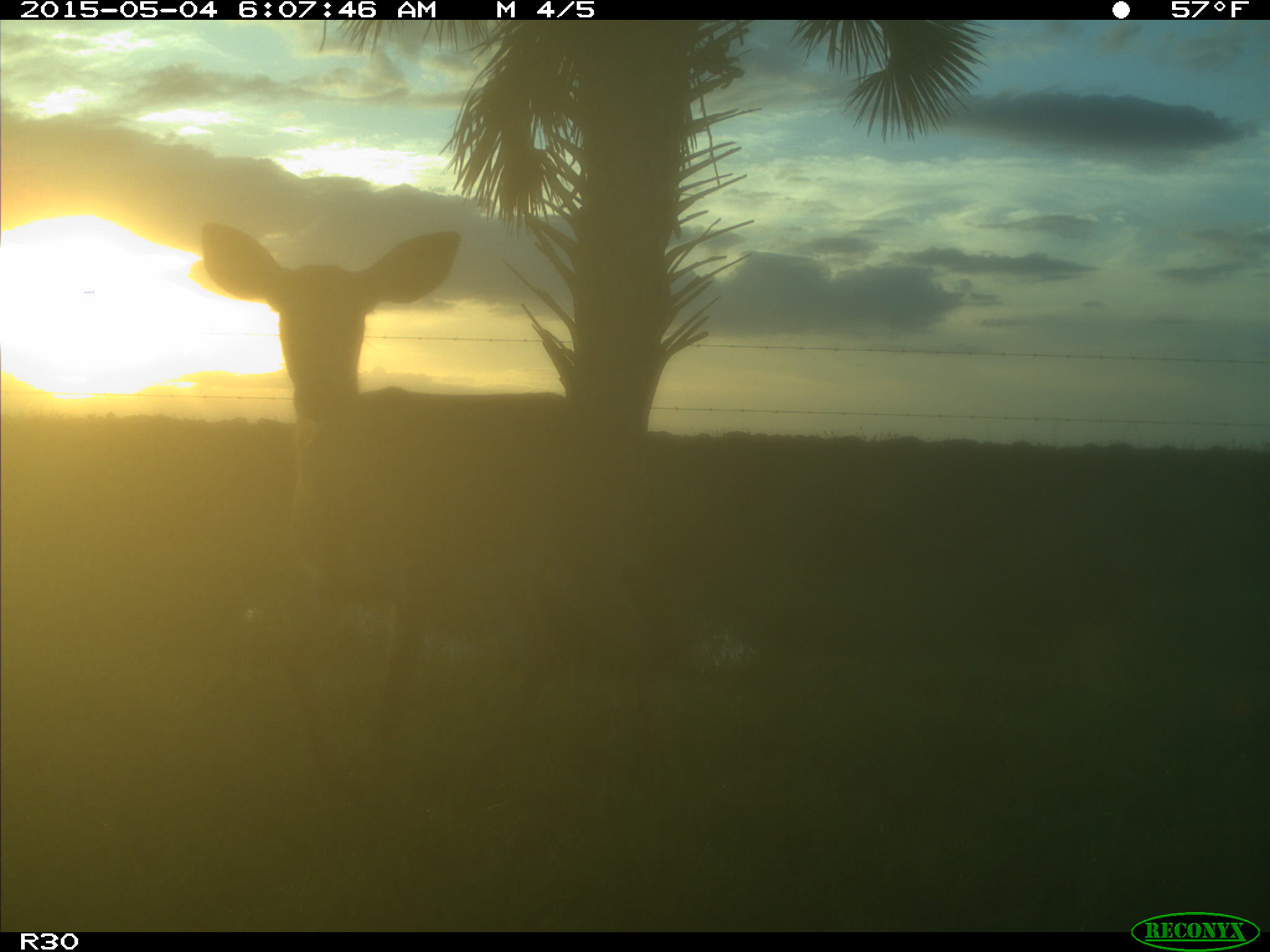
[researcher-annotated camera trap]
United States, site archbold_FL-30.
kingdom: Animalia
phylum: Chordata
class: Mammalia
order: Artiodactyla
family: Cervidae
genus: Odocoileus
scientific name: Odocoileus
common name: deer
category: unidentified deer